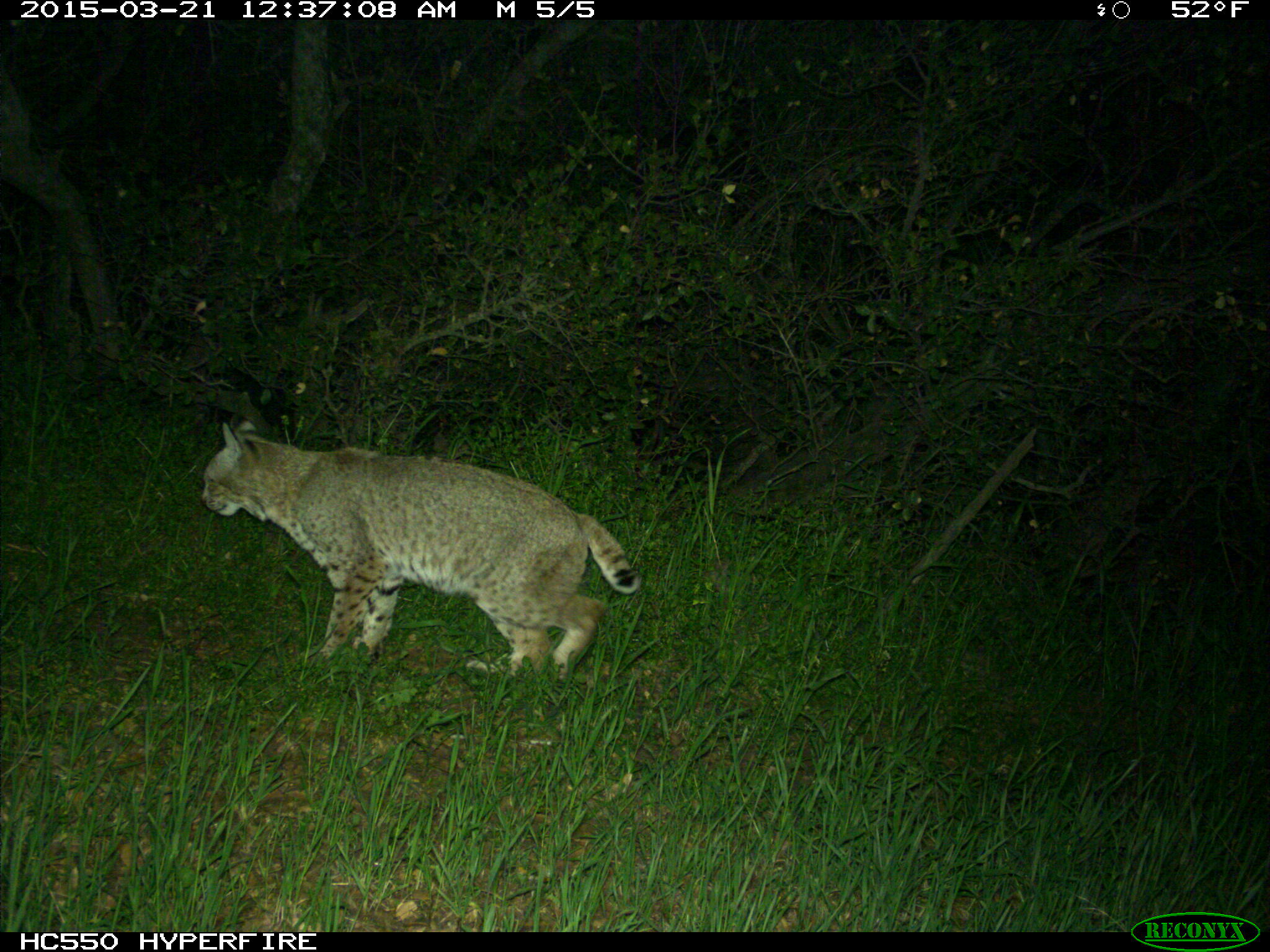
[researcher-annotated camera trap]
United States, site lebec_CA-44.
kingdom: Animalia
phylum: Chordata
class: Mammalia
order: Carnivora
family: Felidae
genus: Lynx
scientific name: Lynx rufus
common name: bobcat